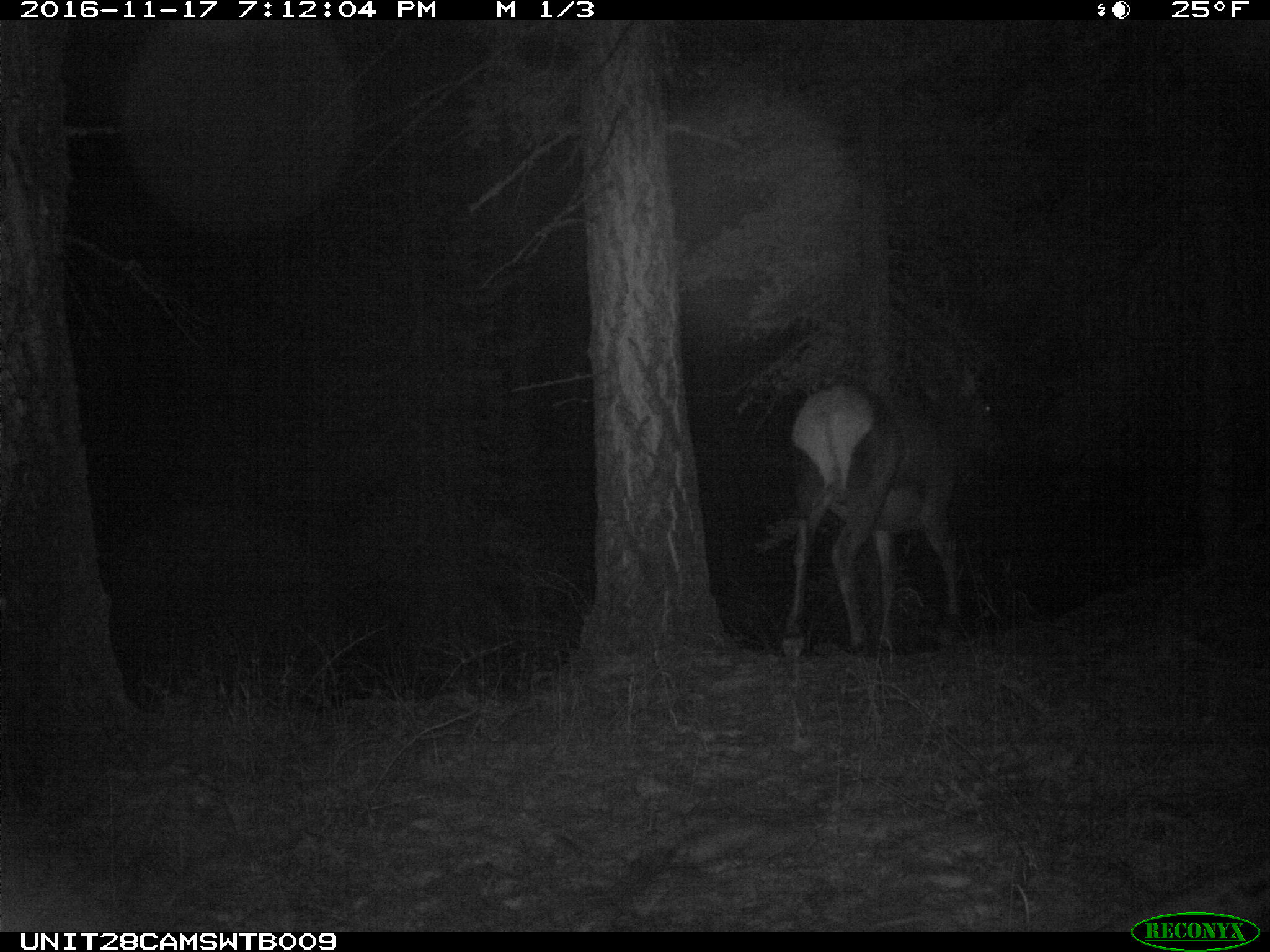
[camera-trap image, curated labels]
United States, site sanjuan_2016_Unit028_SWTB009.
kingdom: Animalia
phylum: Chordata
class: Mammalia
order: Artiodactyla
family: Cervidae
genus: Cervus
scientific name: Cervus elaphus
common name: red deer